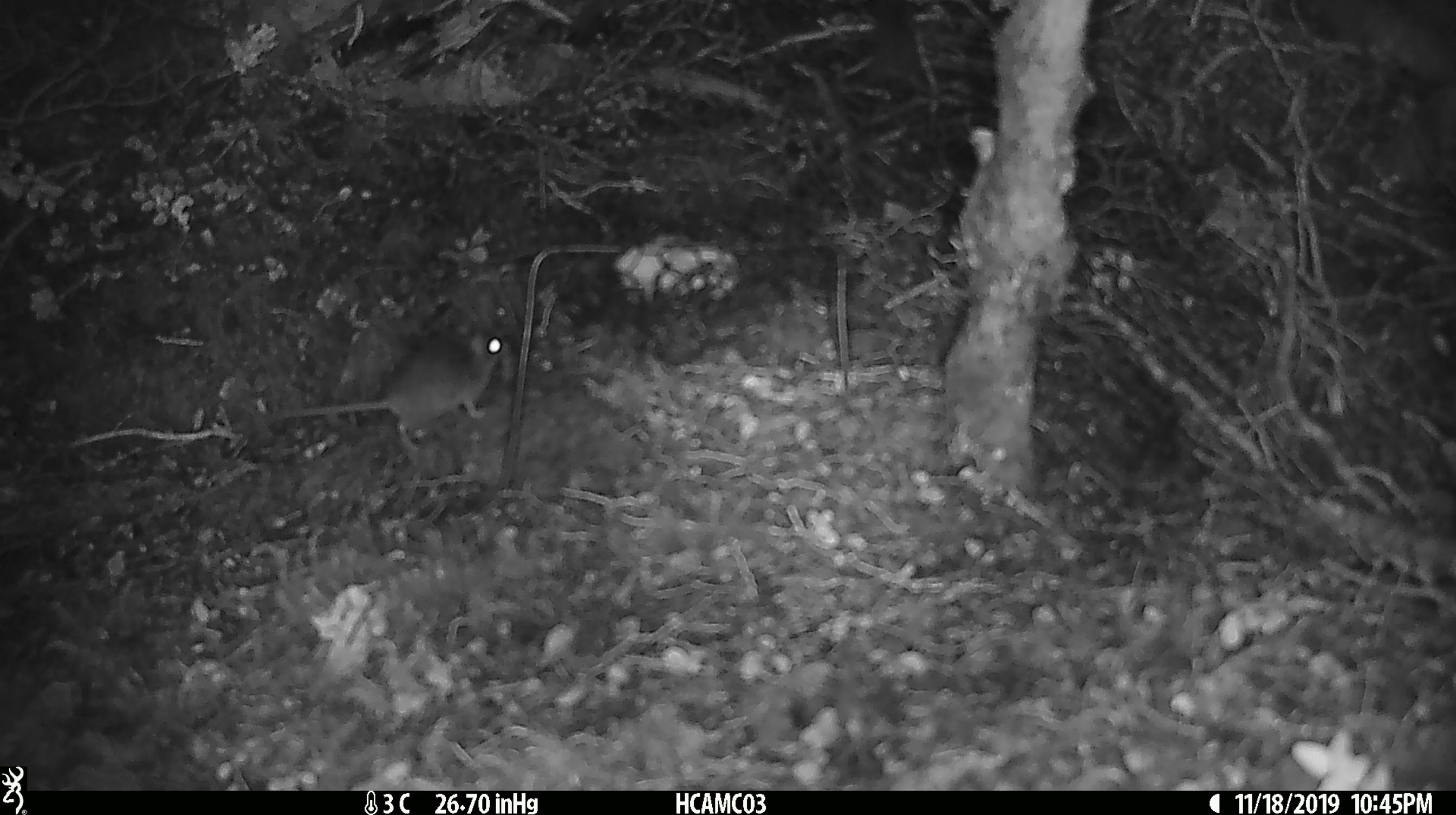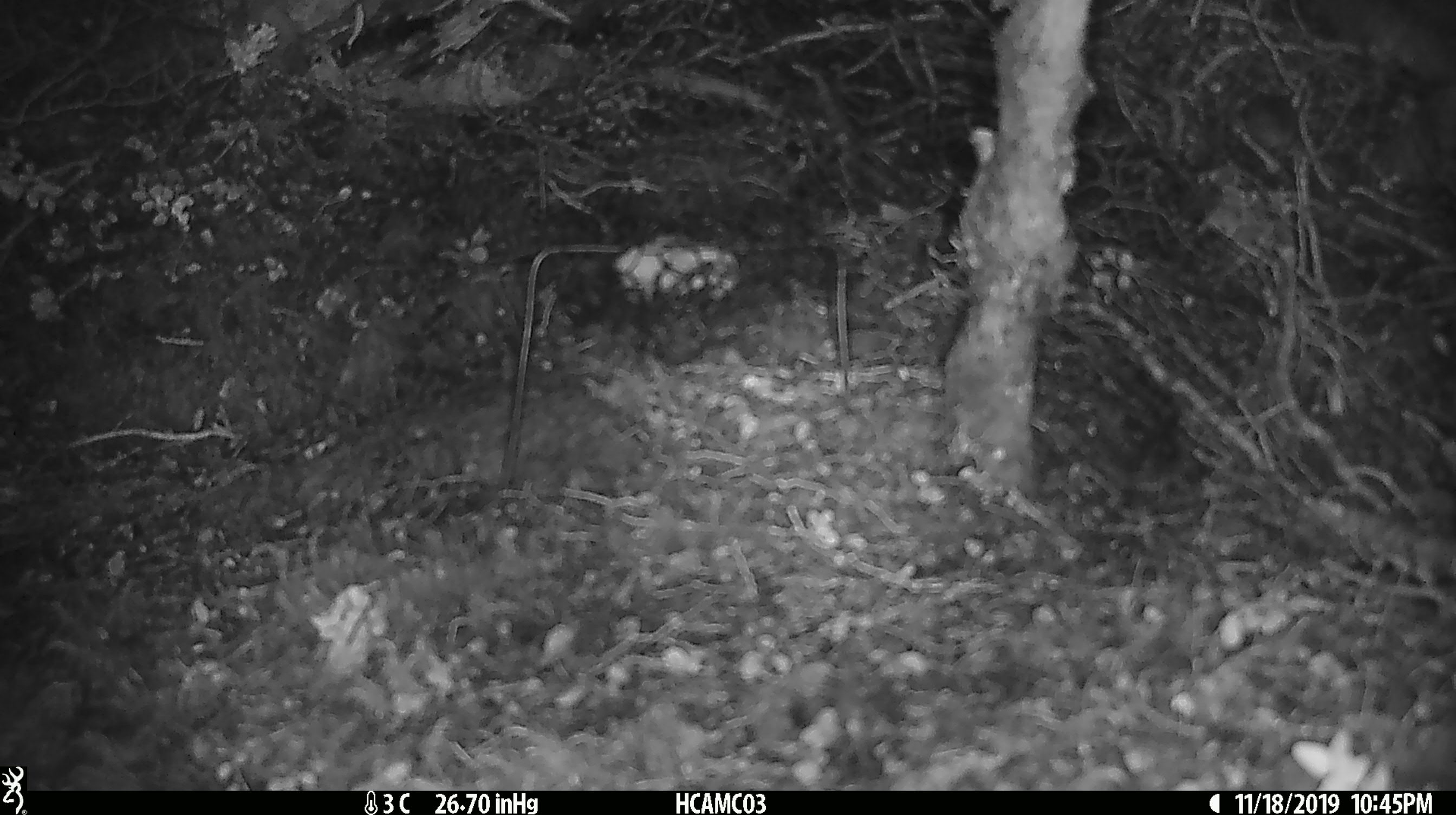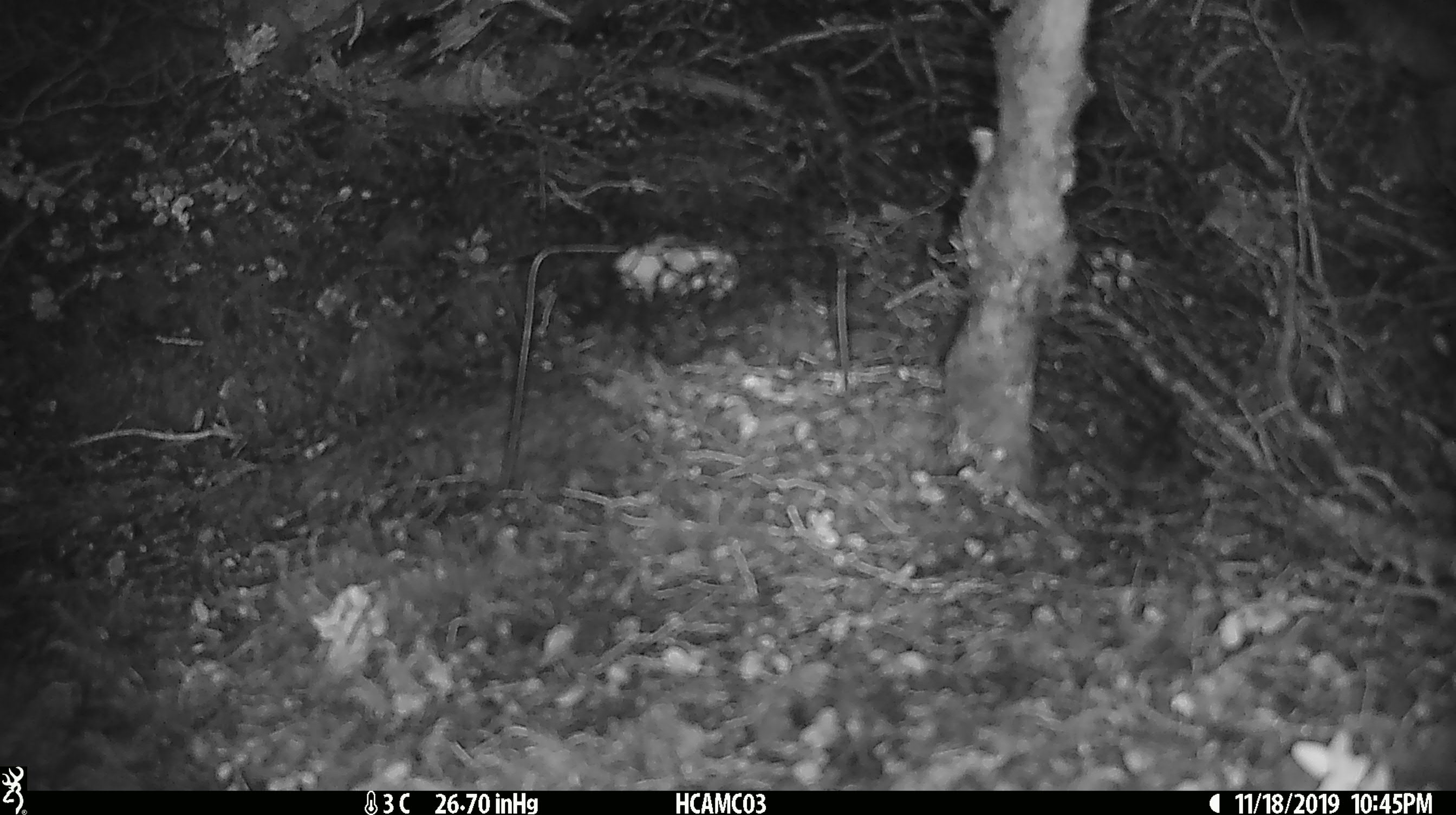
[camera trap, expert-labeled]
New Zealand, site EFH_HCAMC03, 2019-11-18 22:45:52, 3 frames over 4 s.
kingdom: Animalia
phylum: Chordata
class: Mammalia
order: Rodentia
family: Muridae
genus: Mus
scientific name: Mus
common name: mouse